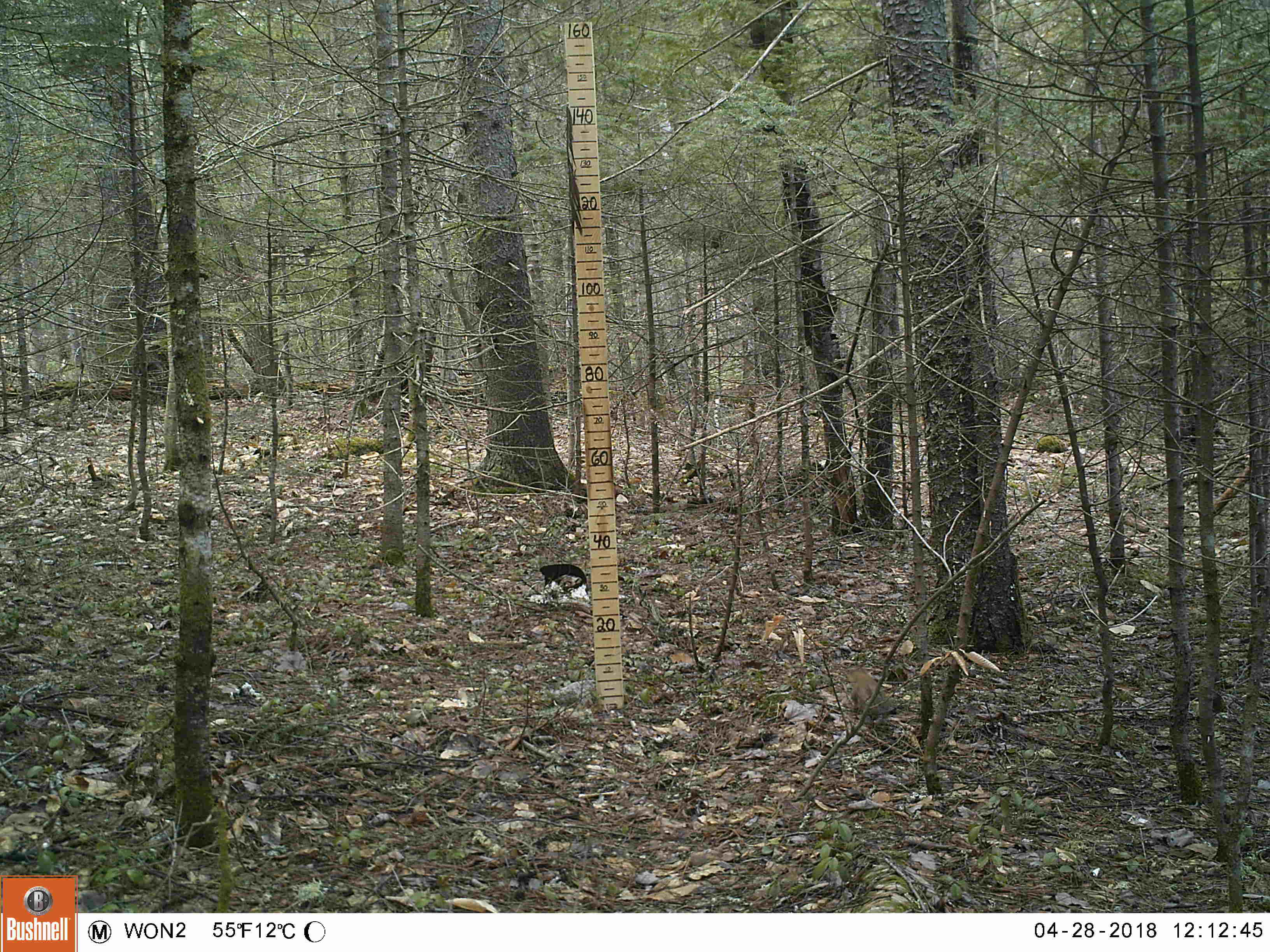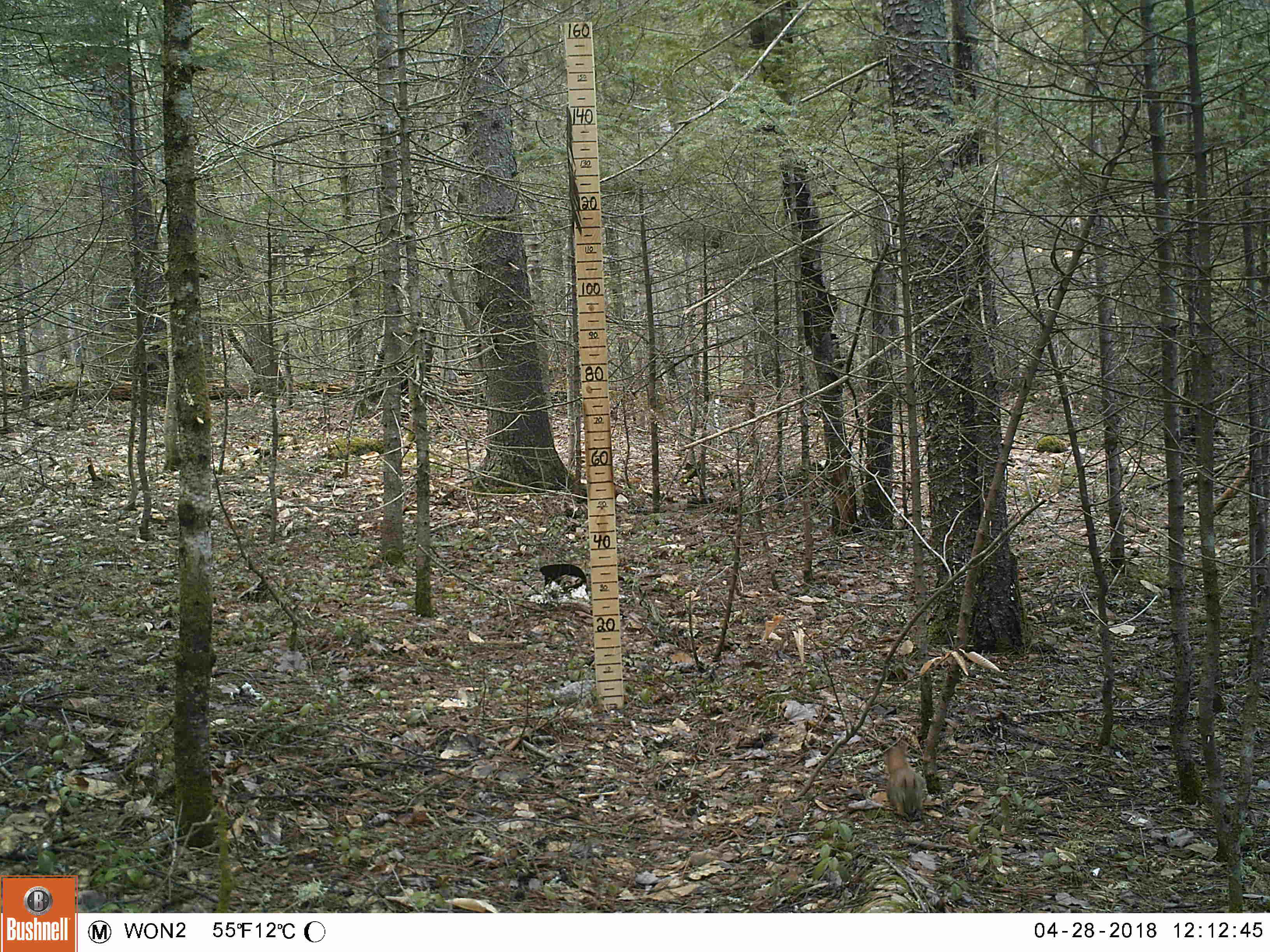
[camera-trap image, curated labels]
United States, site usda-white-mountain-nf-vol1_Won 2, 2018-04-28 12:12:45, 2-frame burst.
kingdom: Animalia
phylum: Chordata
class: Mammalia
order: Rodentia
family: Sciuridae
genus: Tamiasciurus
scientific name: Tamiasciurus hudsonicus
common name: red squirrel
Red squirrel (Tamiasciurus hudsonicus).